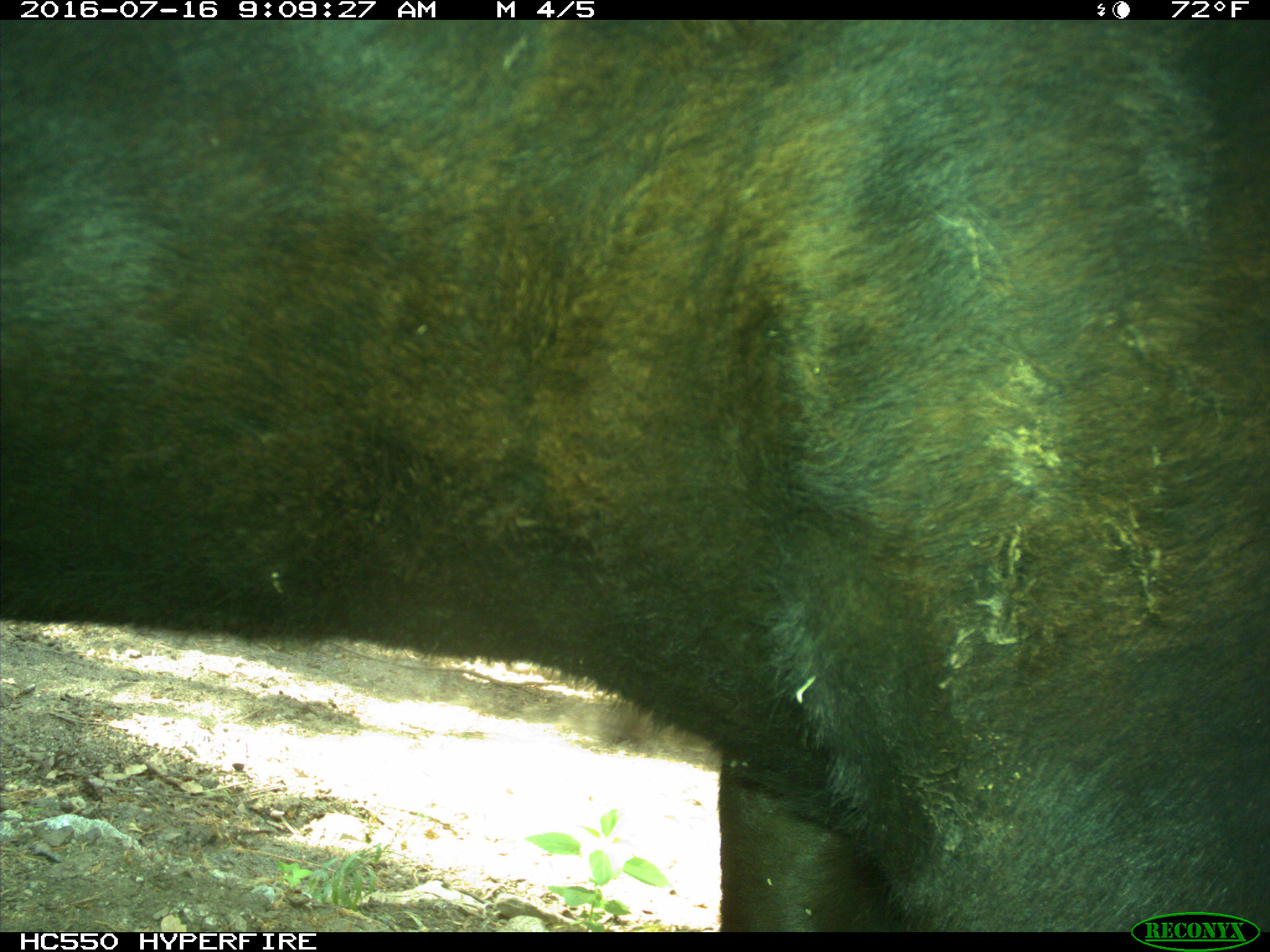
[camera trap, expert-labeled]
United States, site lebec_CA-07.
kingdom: Animalia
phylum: Chordata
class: Mammalia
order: Artiodactyla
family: Bovidae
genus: Bos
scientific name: Bos taurus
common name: domestic cow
Bos taurus (domestic cow).